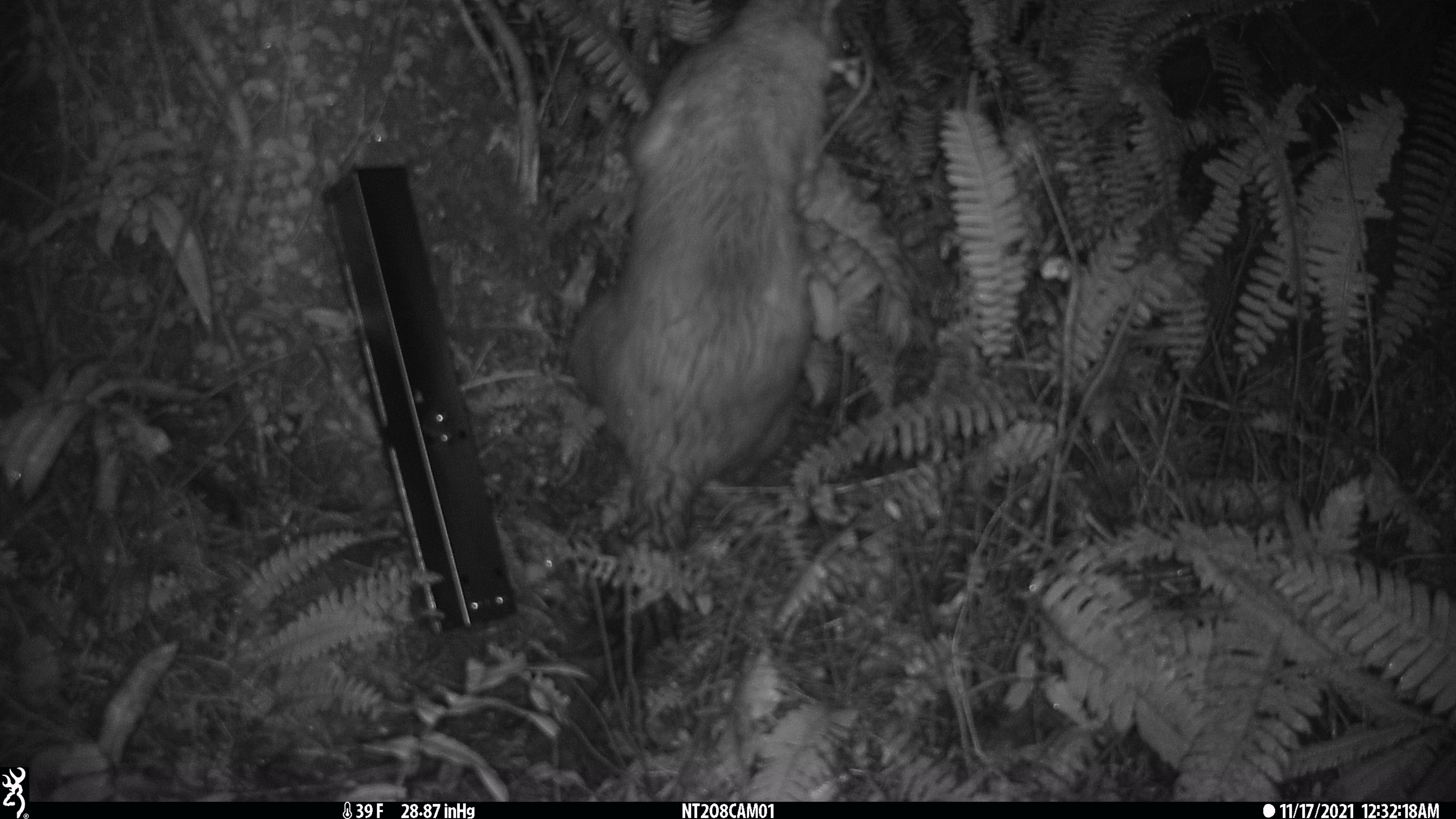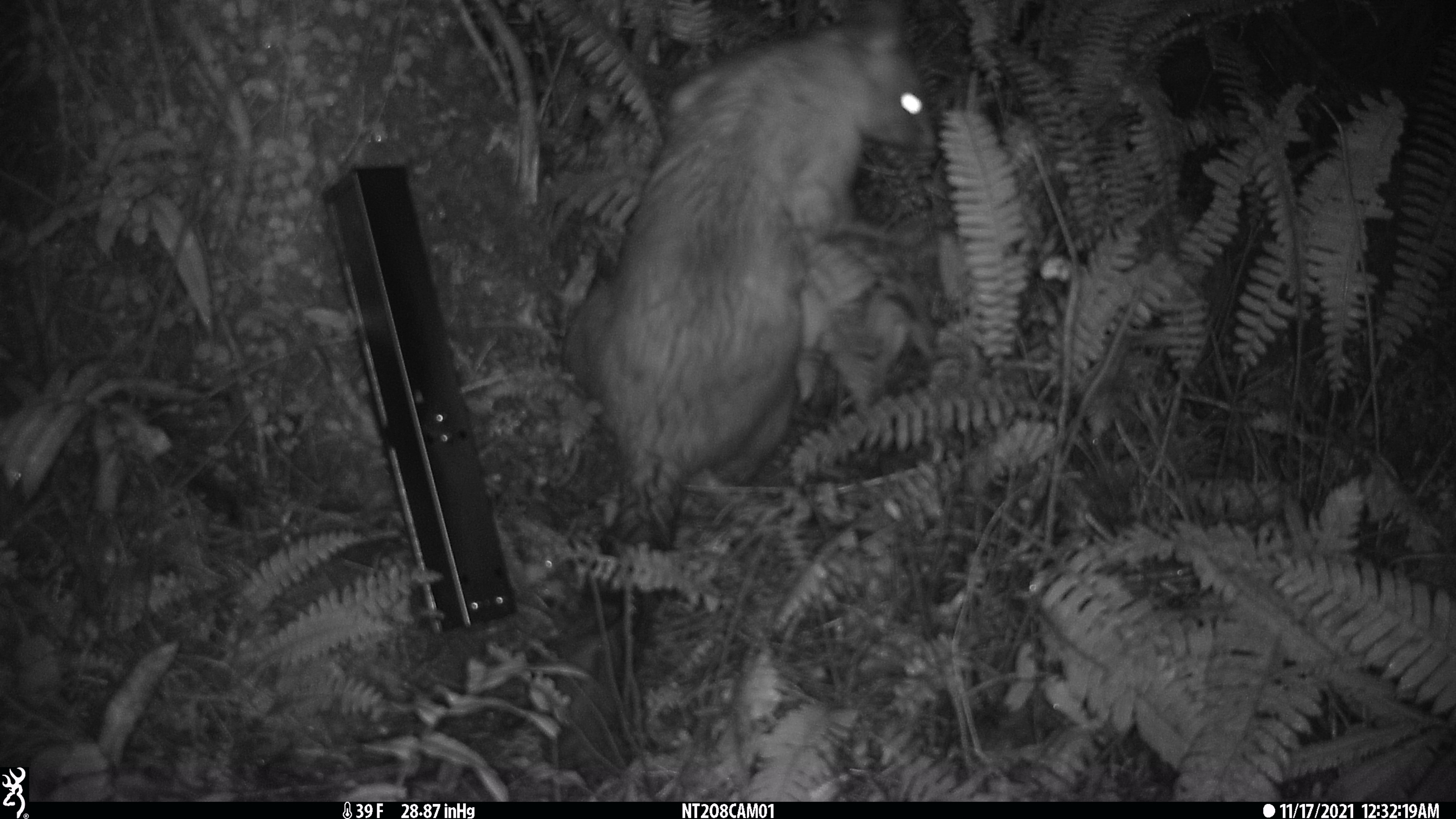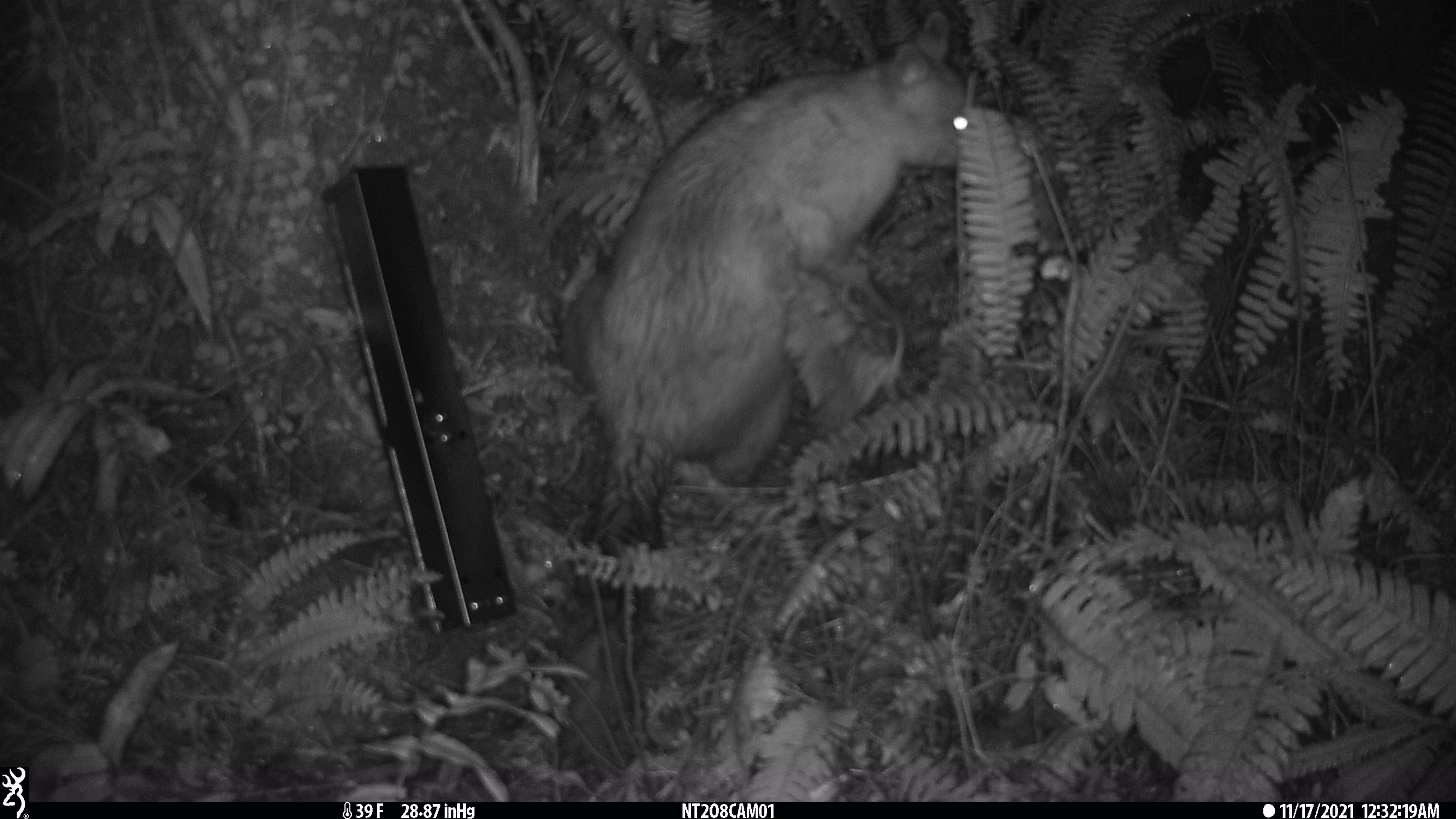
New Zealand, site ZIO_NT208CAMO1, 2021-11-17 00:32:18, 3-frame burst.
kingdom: Animalia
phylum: Chordata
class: Mammalia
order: Diprotodontia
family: Phalangeridae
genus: Trichosurus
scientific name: Trichosurus vulpecula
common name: common brushtail possum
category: possum